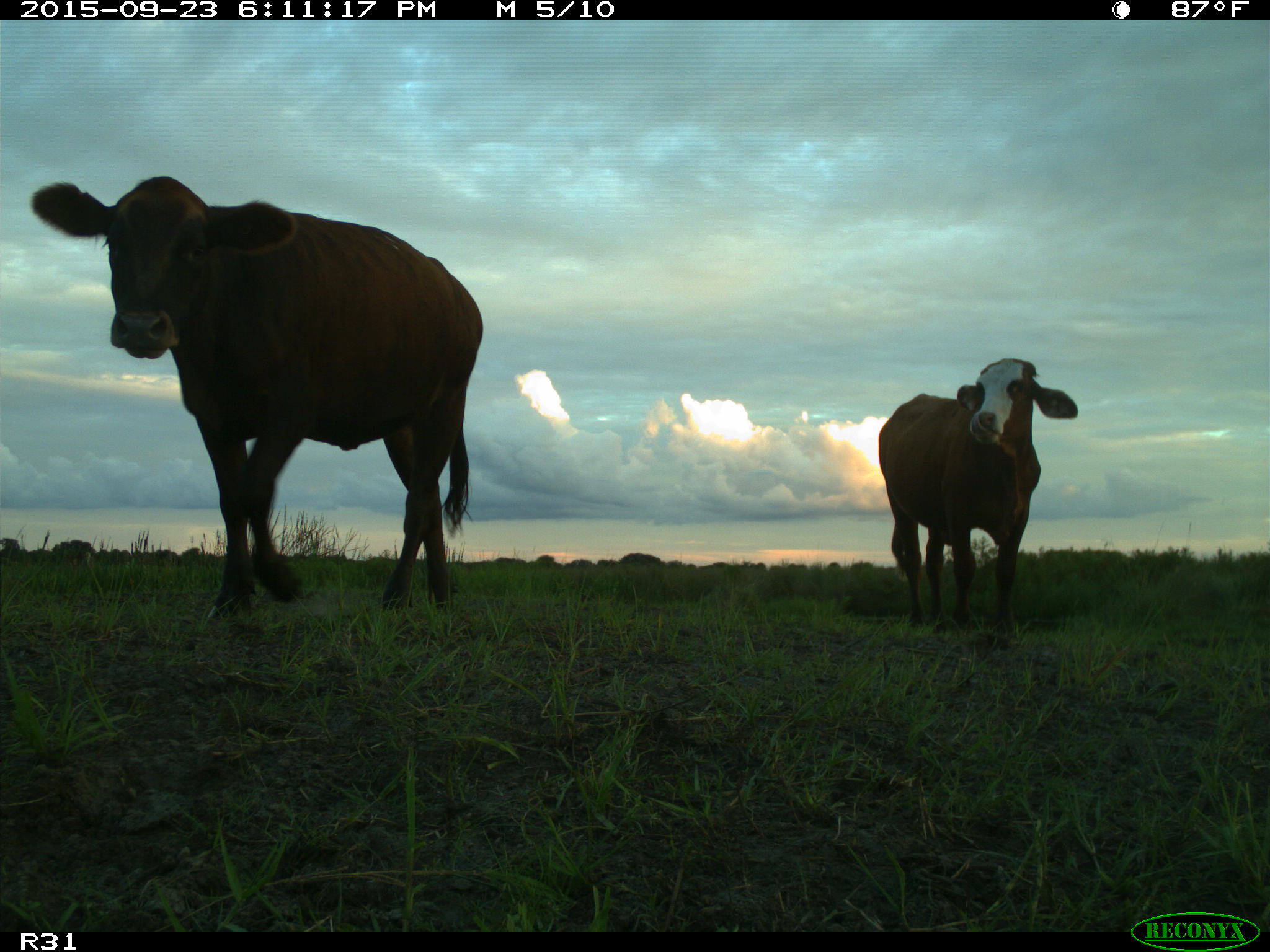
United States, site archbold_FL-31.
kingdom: Animalia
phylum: Chordata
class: Mammalia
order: Artiodactyla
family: Bovidae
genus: Bos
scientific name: Bos taurus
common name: domestic cow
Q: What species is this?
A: Bos taurus (domestic cow).